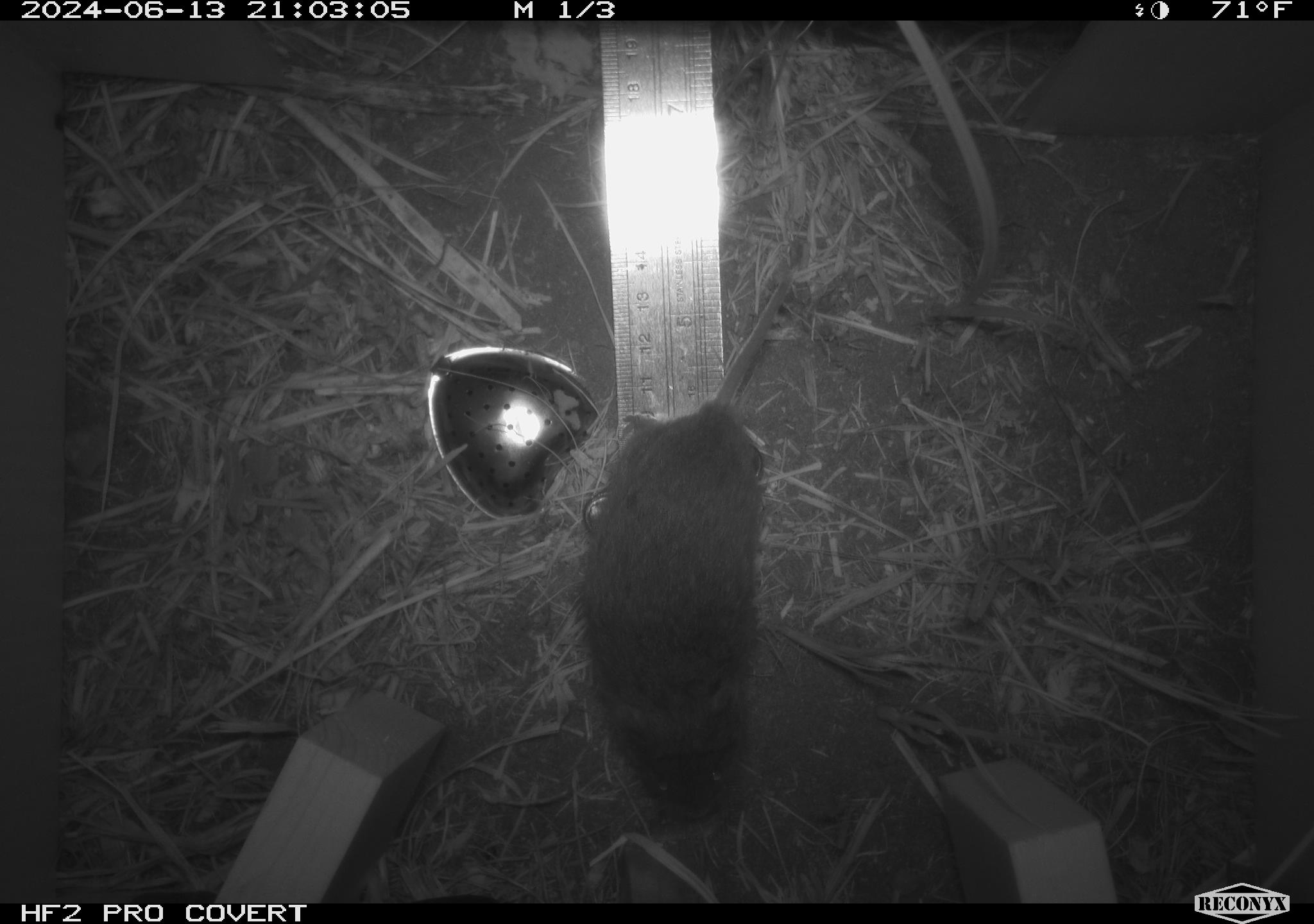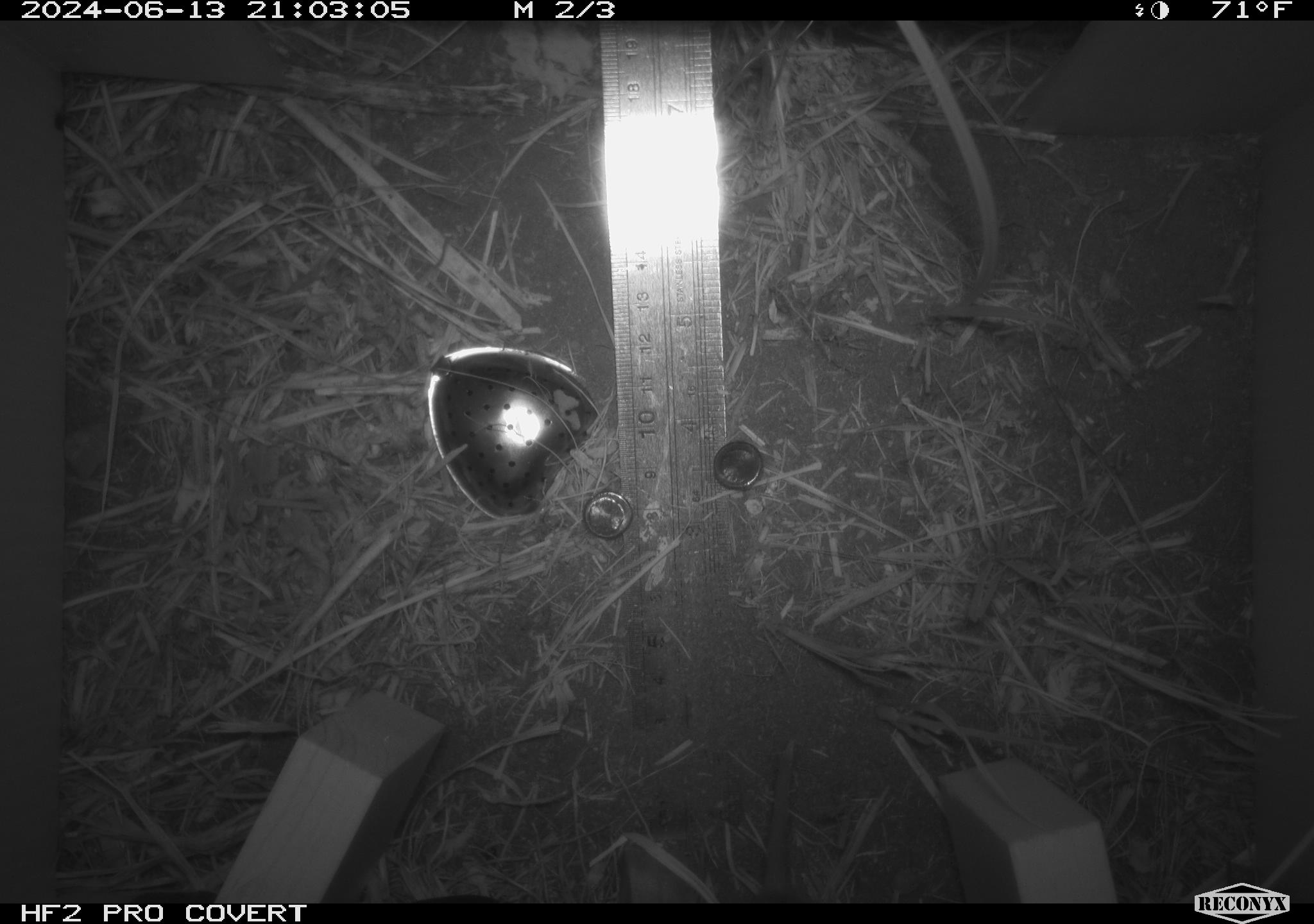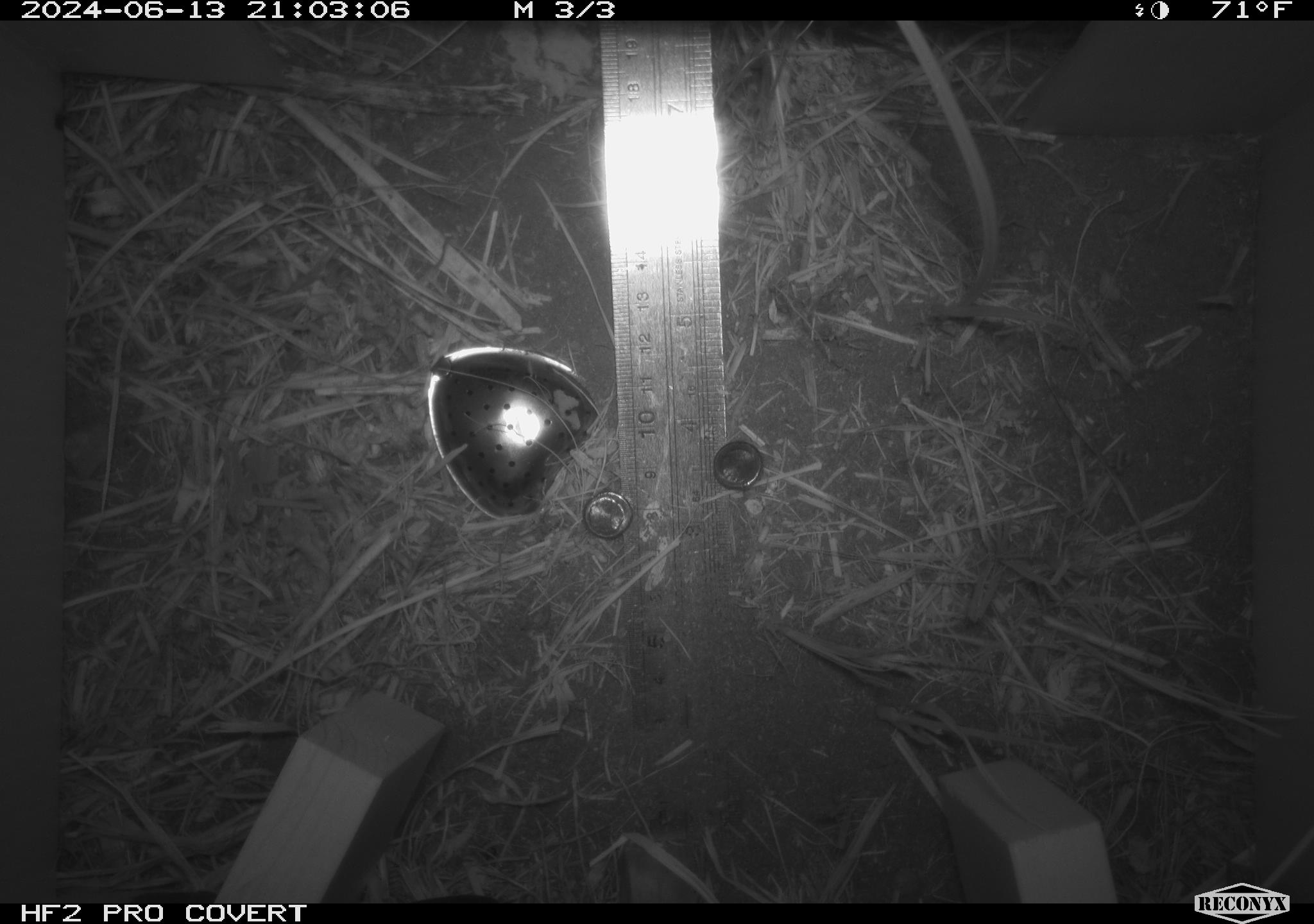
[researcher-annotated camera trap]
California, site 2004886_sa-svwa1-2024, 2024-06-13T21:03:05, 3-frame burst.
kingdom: Animalia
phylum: Chordata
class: Mammalia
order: Rodentia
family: Cricetidae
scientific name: Arvicolinae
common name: voles, lemmings, and muskrats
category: arvicolinae subfamily